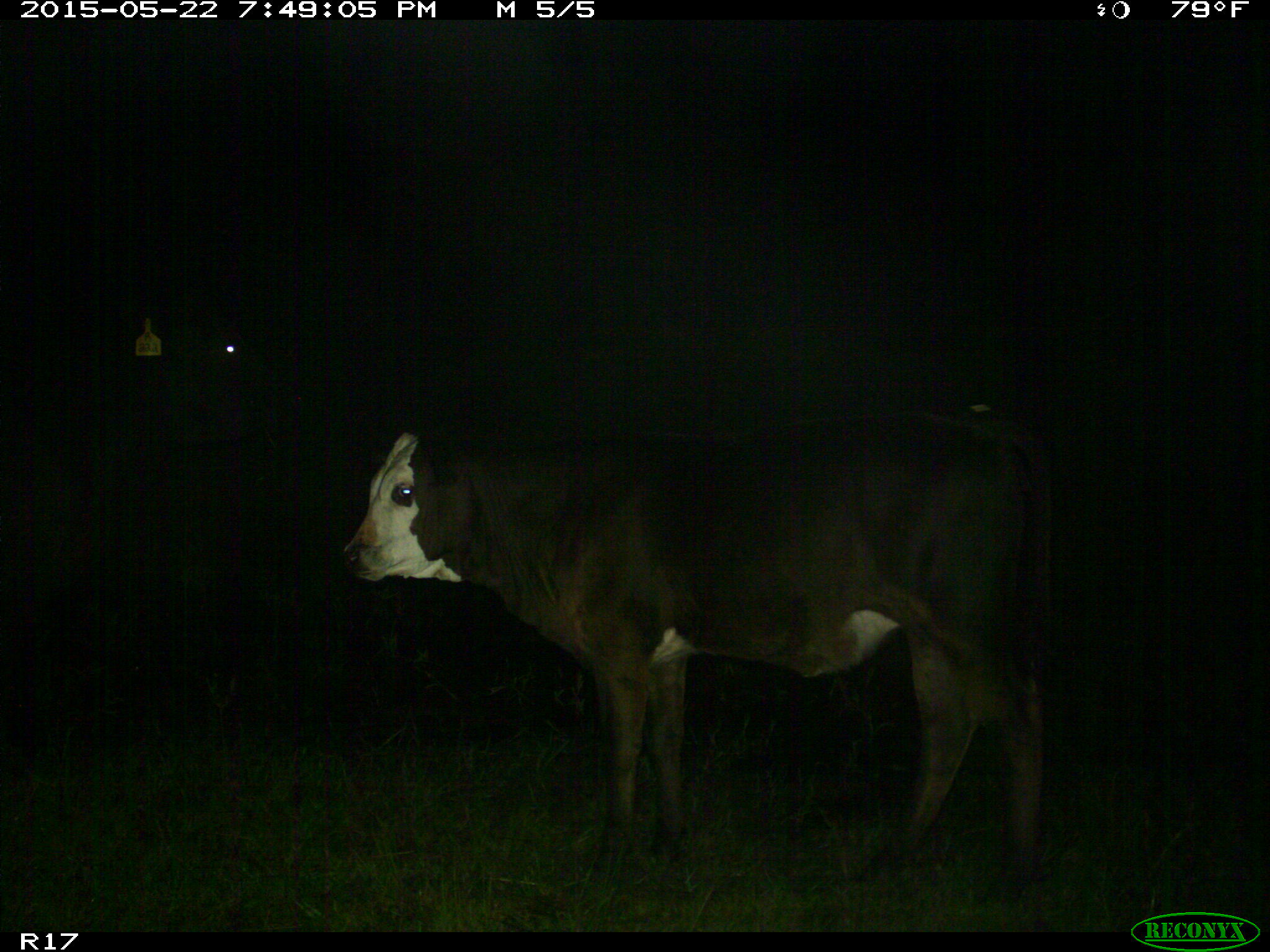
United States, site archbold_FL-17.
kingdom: Animalia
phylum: Chordata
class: Mammalia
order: Artiodactyla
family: Bovidae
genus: Bos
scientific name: Bos taurus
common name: domestic cow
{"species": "Bos taurus (domestic cow)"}